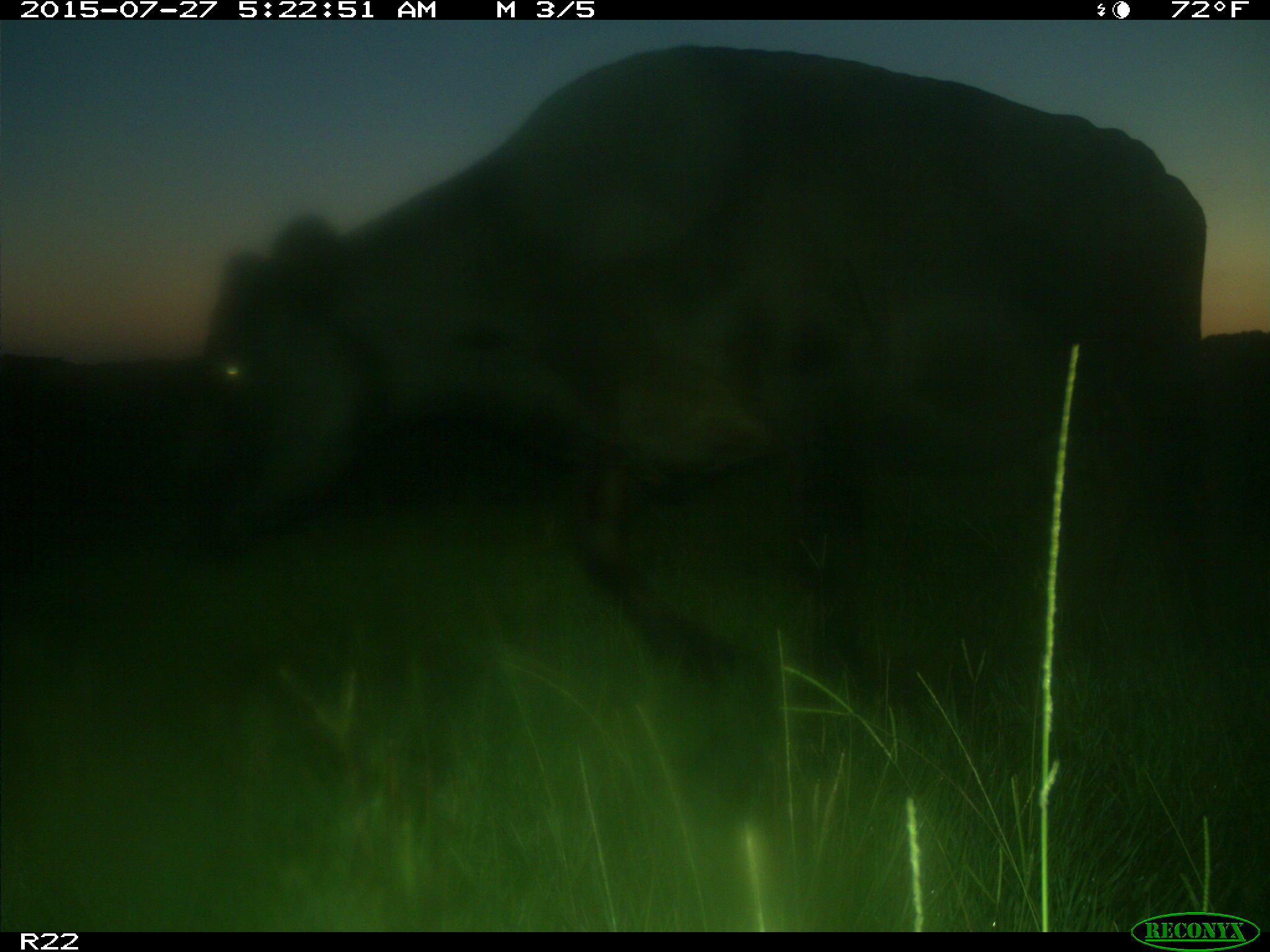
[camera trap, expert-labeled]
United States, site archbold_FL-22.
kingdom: Animalia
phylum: Chordata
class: Mammalia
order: Artiodactyla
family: Bovidae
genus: Bos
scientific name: Bos taurus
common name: domestic cow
Bos taurus (domestic cow).